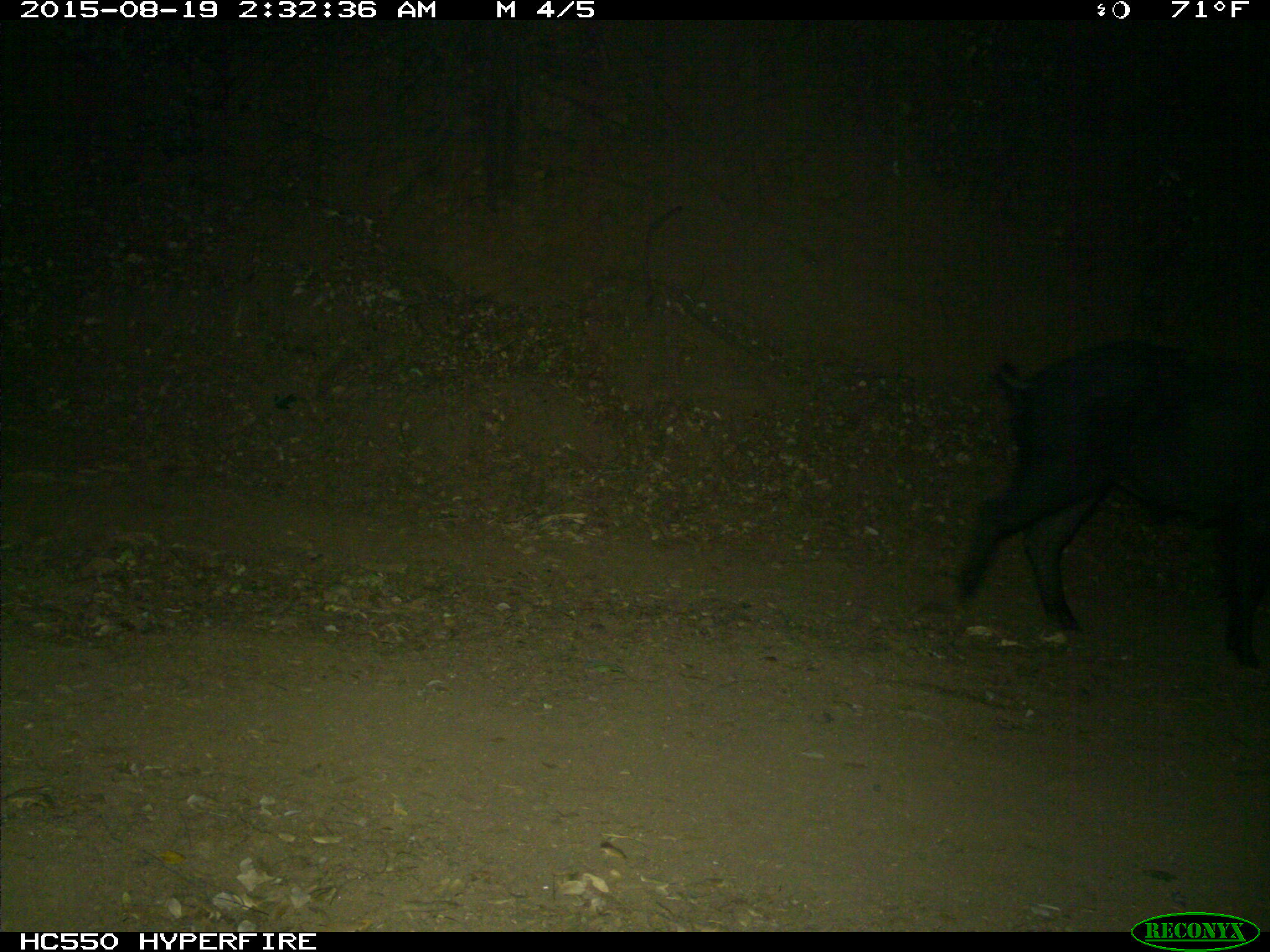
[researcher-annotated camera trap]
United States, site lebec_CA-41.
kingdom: Animalia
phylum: Chordata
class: Mammalia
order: Artiodactyla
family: Suidae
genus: Sus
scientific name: Sus scrofa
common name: wild boar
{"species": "Sus scrofa (wild boar)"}